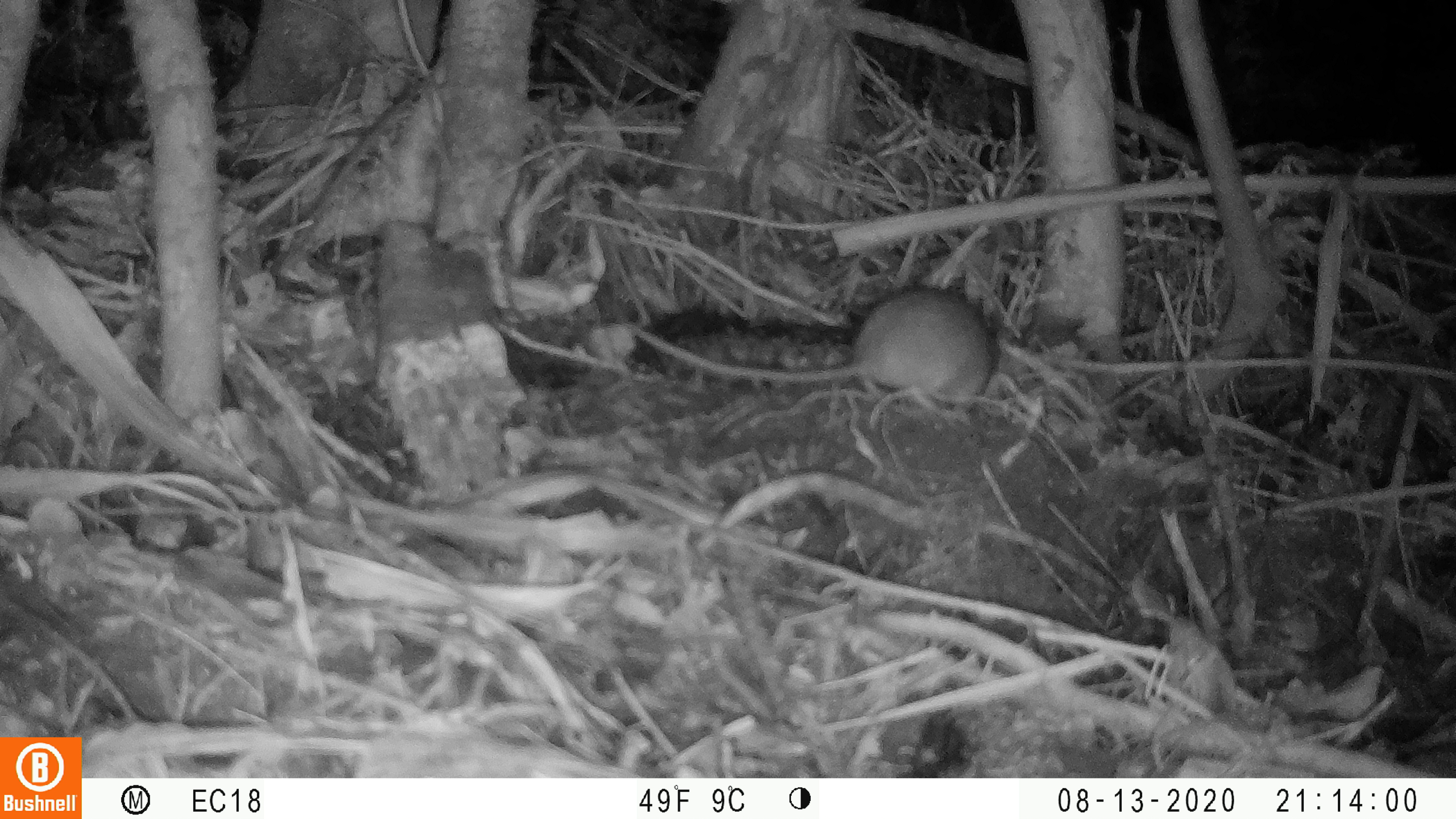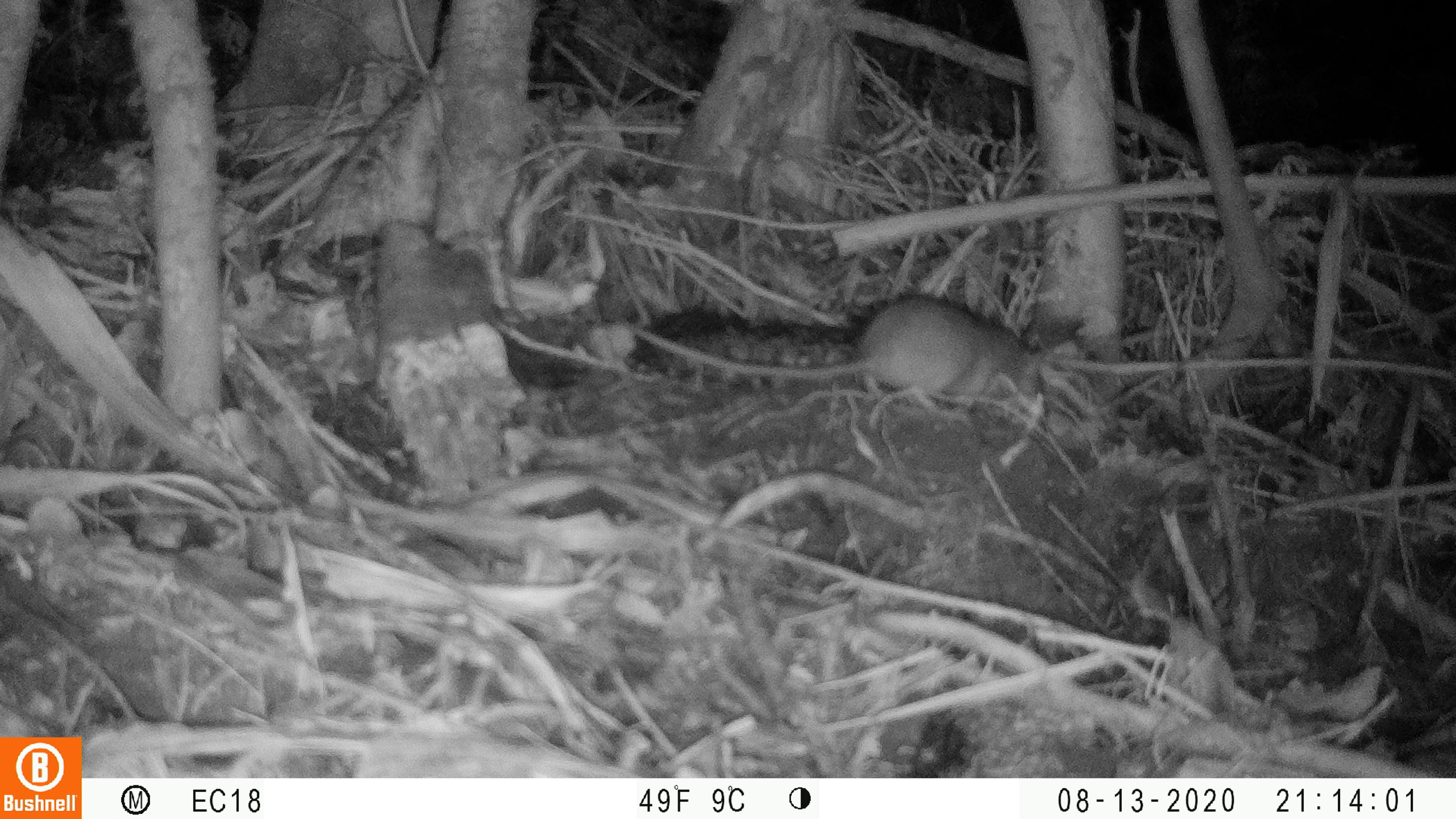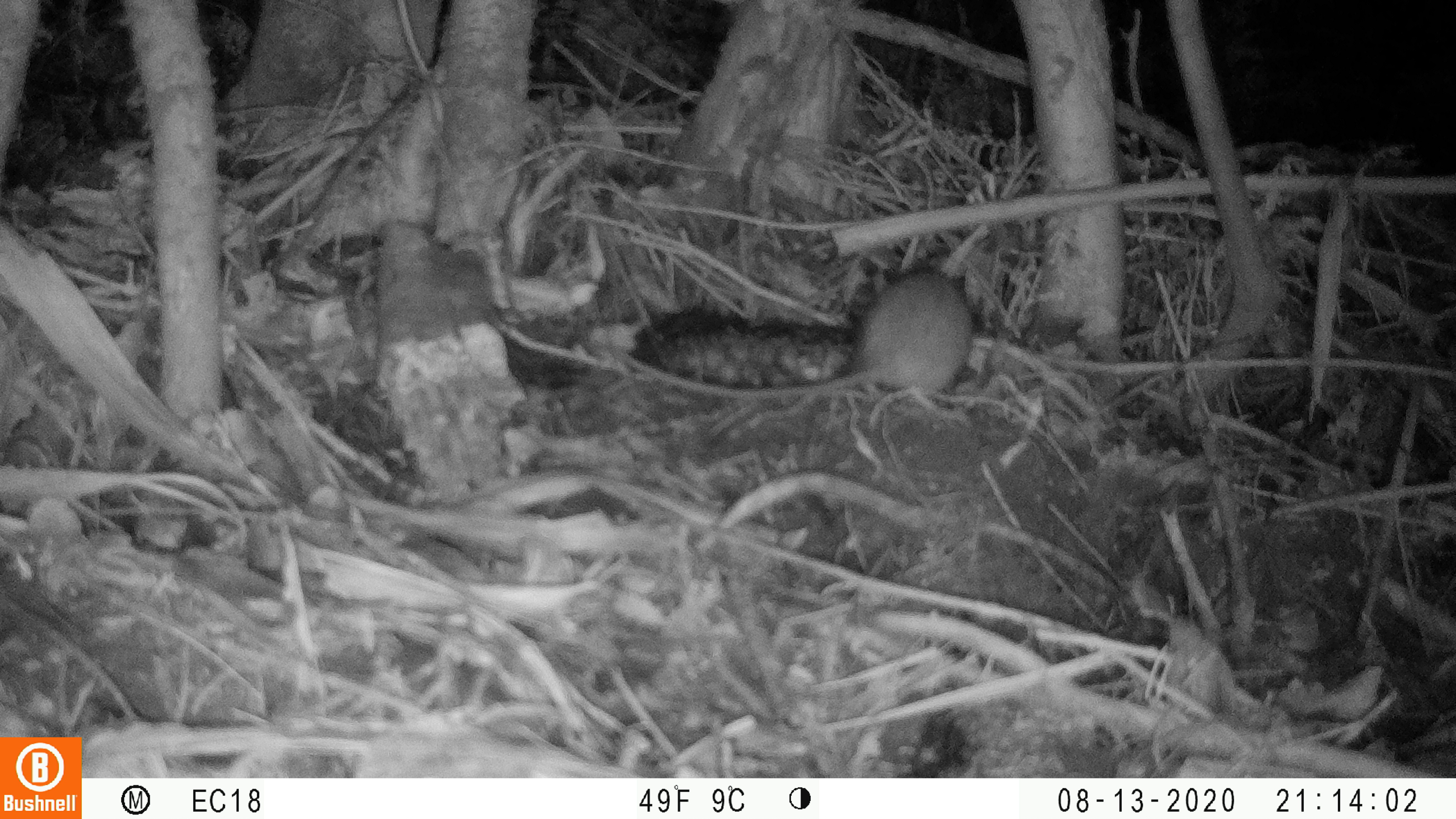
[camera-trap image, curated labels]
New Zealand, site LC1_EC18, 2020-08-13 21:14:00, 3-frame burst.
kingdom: Animalia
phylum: Chordata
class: Mammalia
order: Rodentia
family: Muridae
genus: Rattus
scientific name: Rattus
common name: rat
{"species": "rat (Rattus)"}